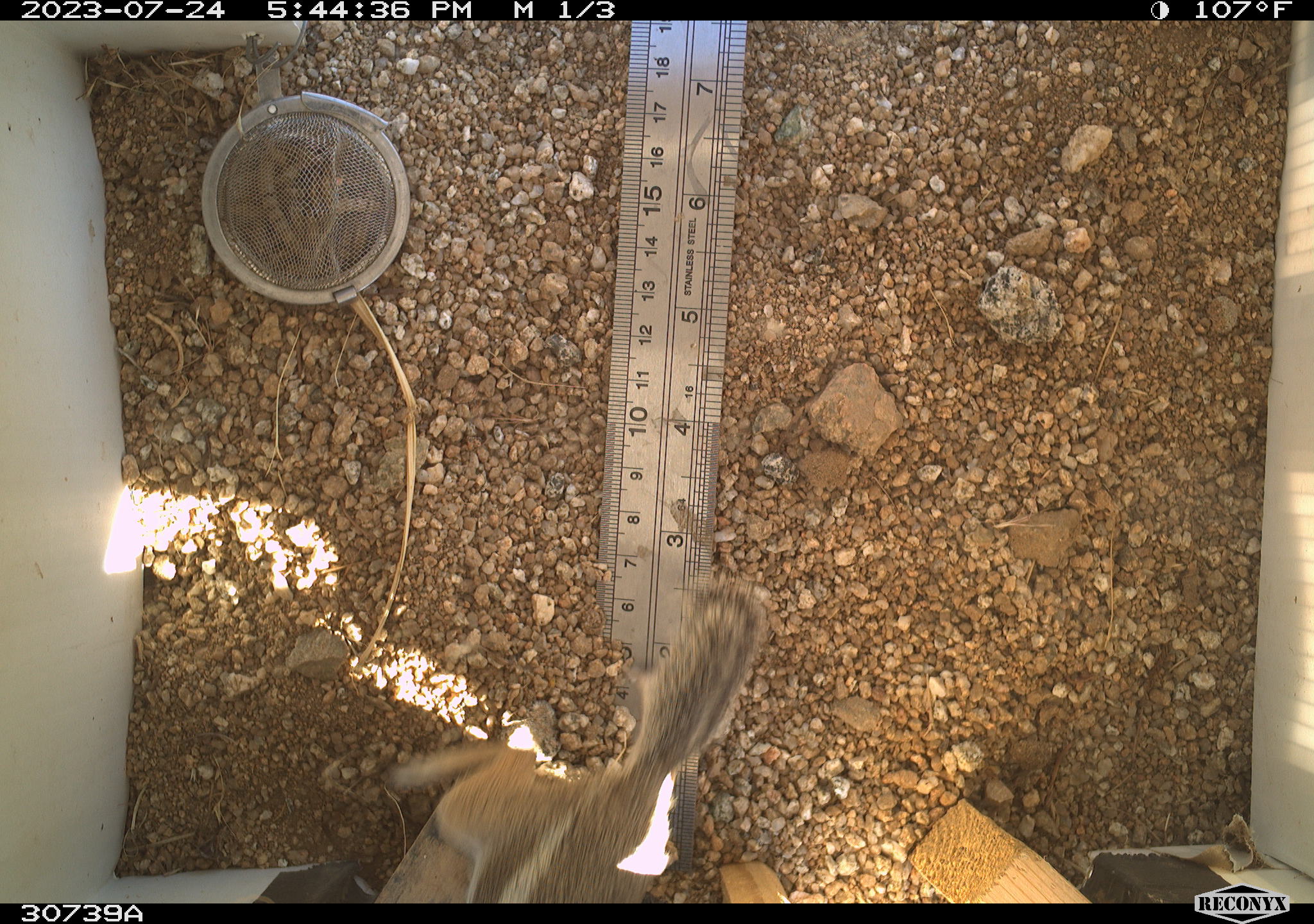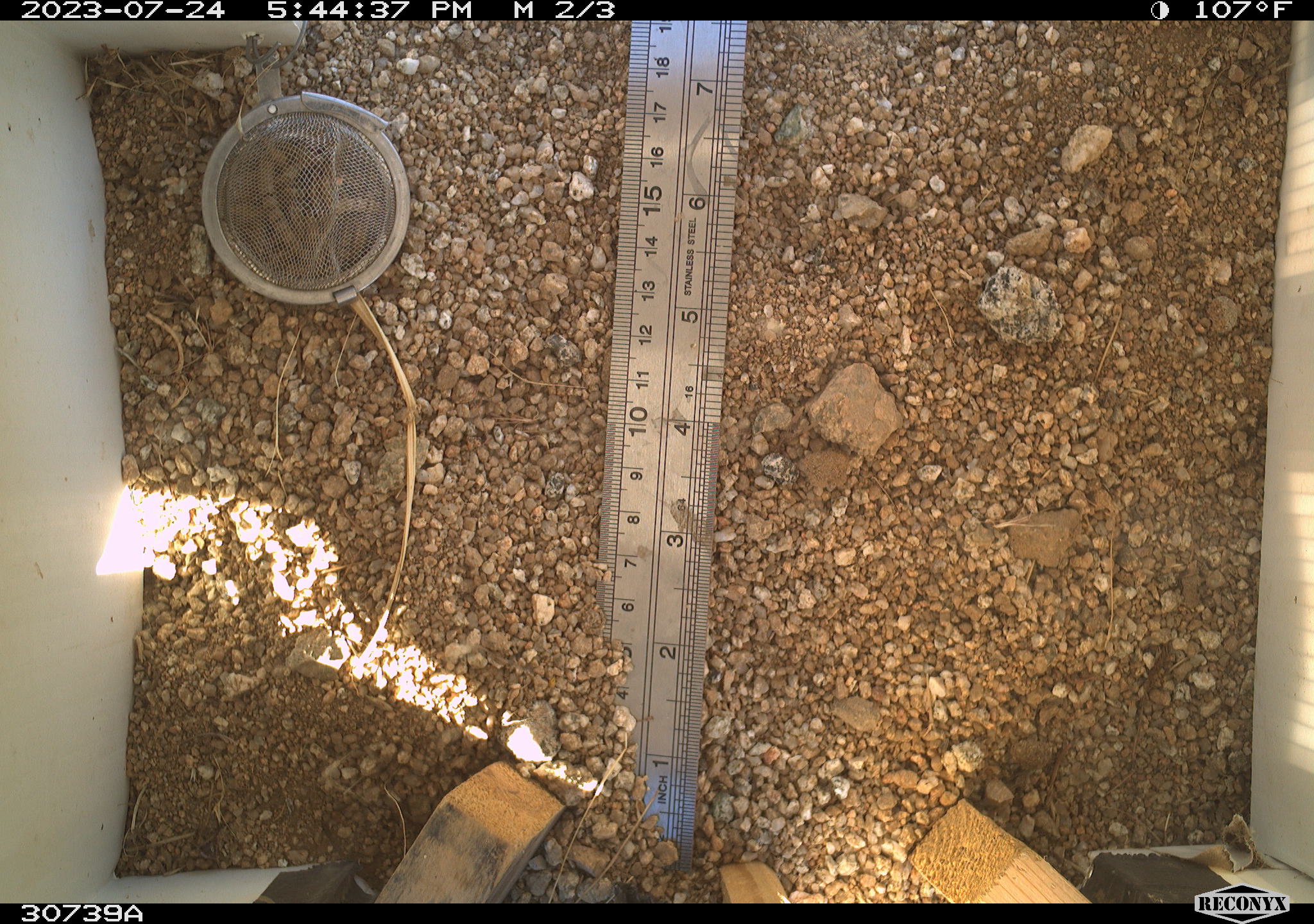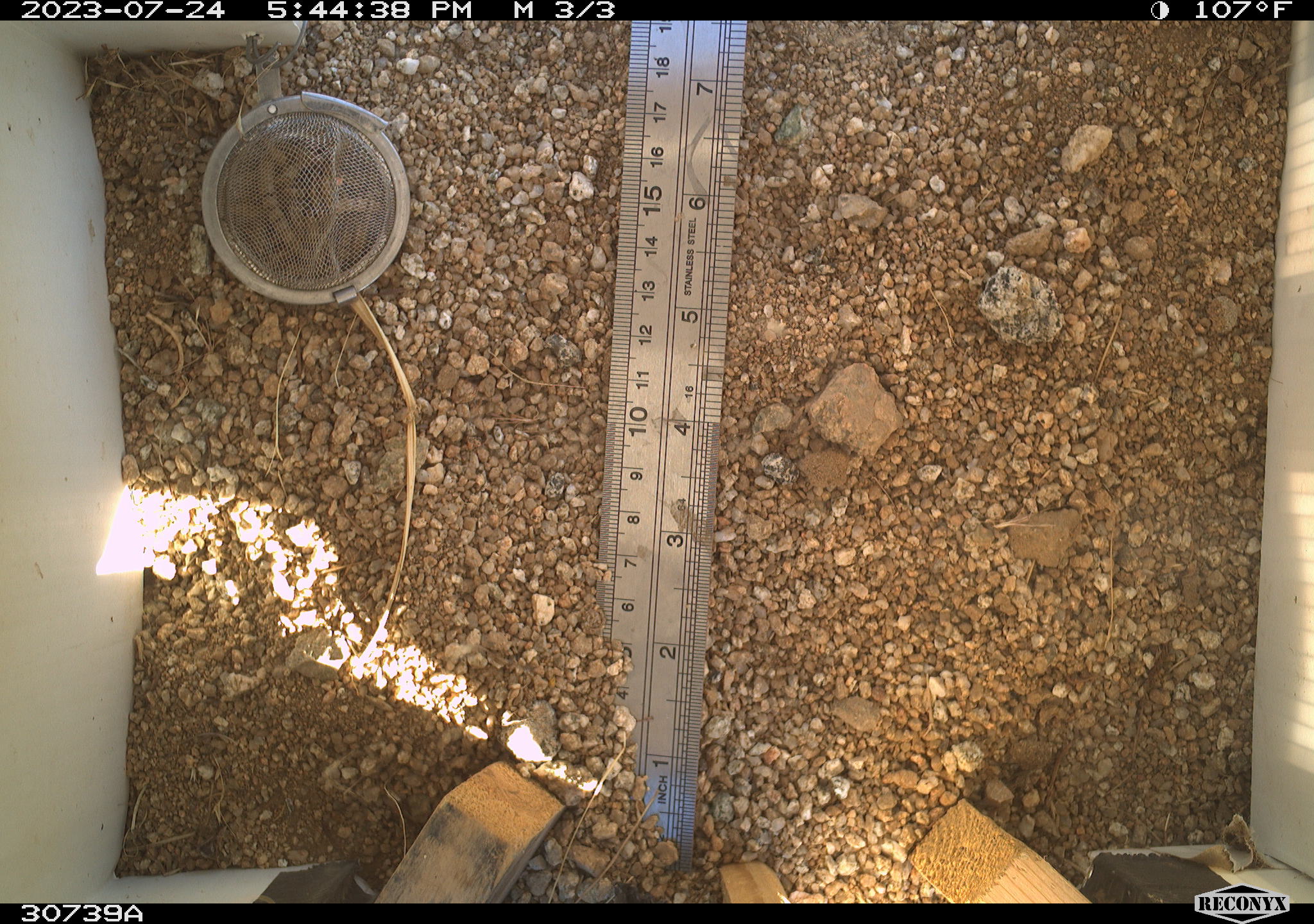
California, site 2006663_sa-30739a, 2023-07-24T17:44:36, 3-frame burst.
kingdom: Animalia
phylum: Chordata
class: Mammalia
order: Rodentia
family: Sciuridae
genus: Ammospermophilus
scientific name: Ammospermophilus leucurus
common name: white-tailed antelope squirrel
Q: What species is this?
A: White-tailed antelope squirrel (Ammospermophilus leucurus).